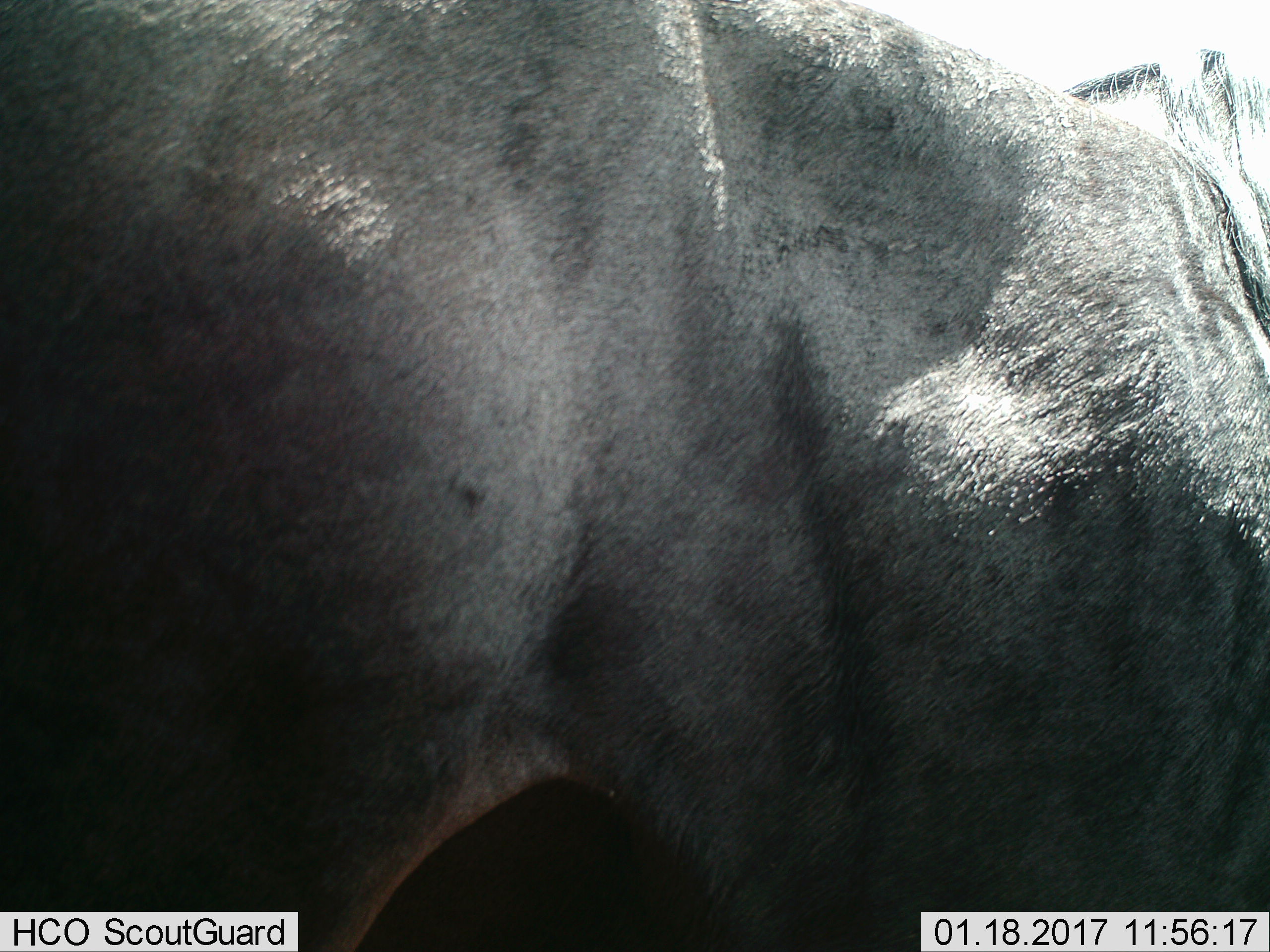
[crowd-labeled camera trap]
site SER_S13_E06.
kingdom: Animalia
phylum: Chordata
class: Mammalia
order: Artiodactyla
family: Bovidae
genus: Connochaetes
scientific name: Connochaetes taurinus taurinus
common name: blue wildebeest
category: wildebeestblue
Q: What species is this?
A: Wildebeestblue (blue wildebeest) (Connochaetes taurinus taurinus).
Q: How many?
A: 1.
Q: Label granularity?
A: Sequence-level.